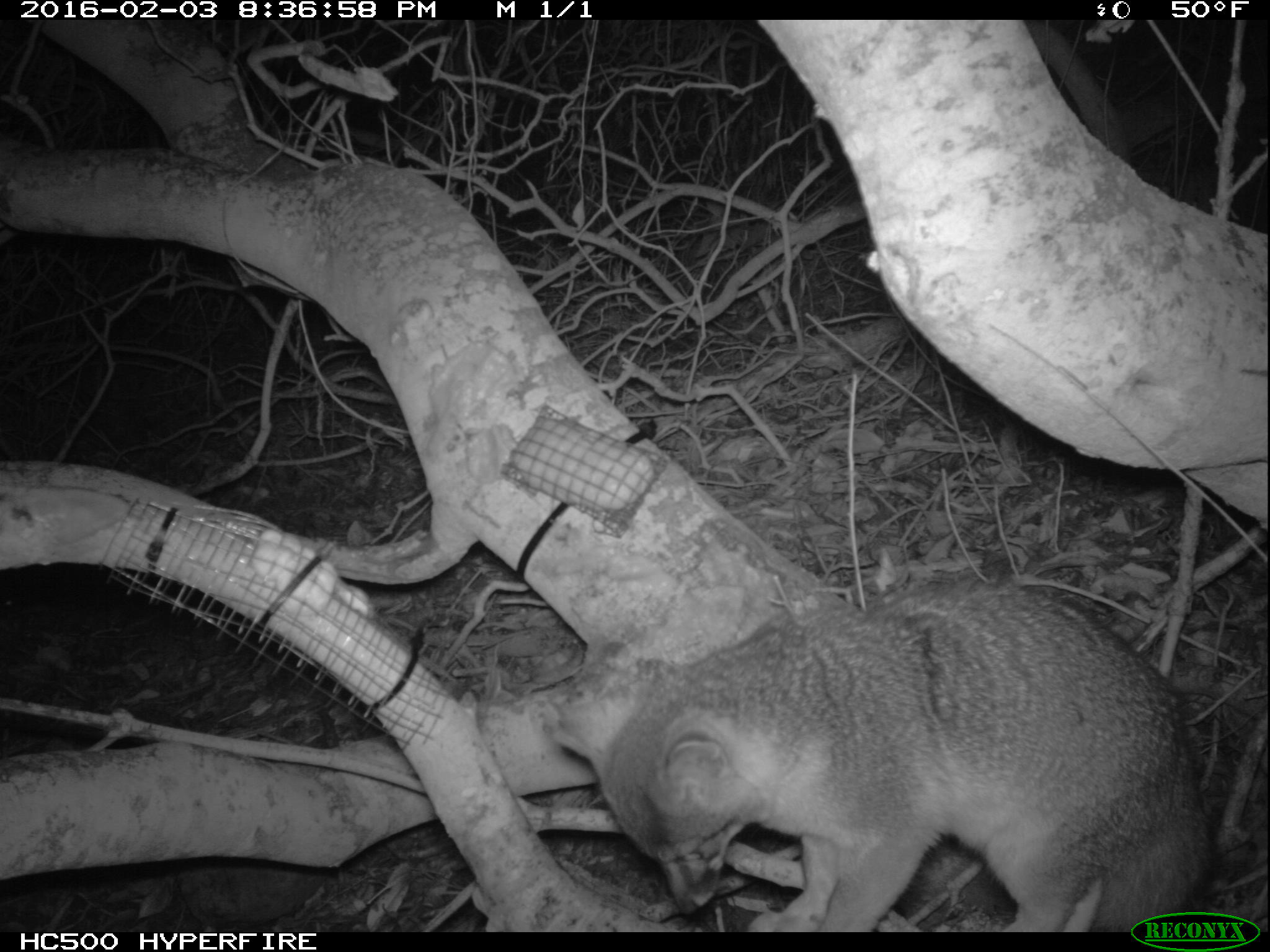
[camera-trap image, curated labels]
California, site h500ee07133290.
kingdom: Animalia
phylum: Chordata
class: Mammalia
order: Carnivora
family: Canidae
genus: Urocyon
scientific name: Urocyon littoralis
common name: island fox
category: fox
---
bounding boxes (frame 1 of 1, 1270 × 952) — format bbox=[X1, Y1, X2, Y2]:
fox: bbox=[544, 584, 1212, 933]